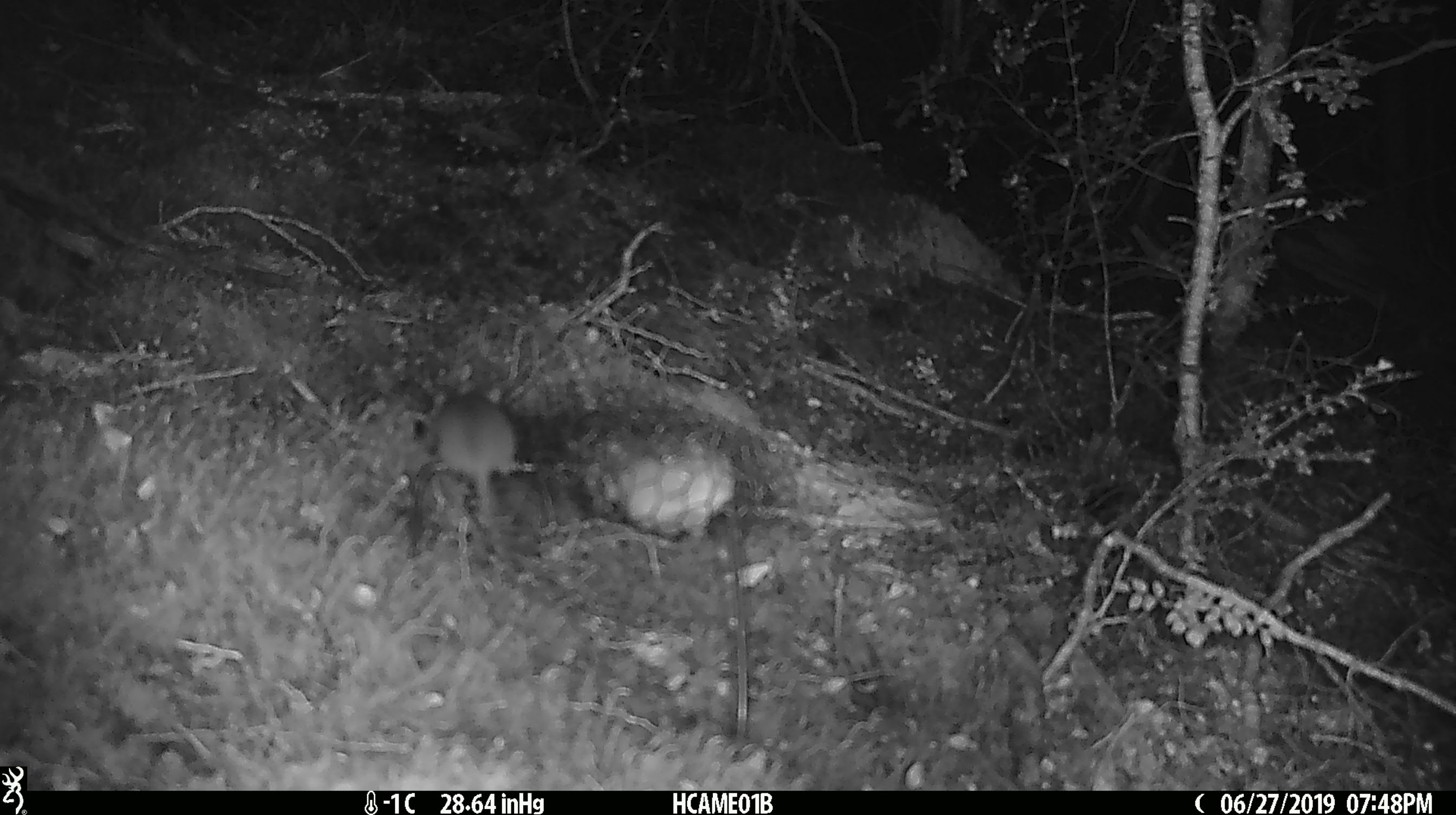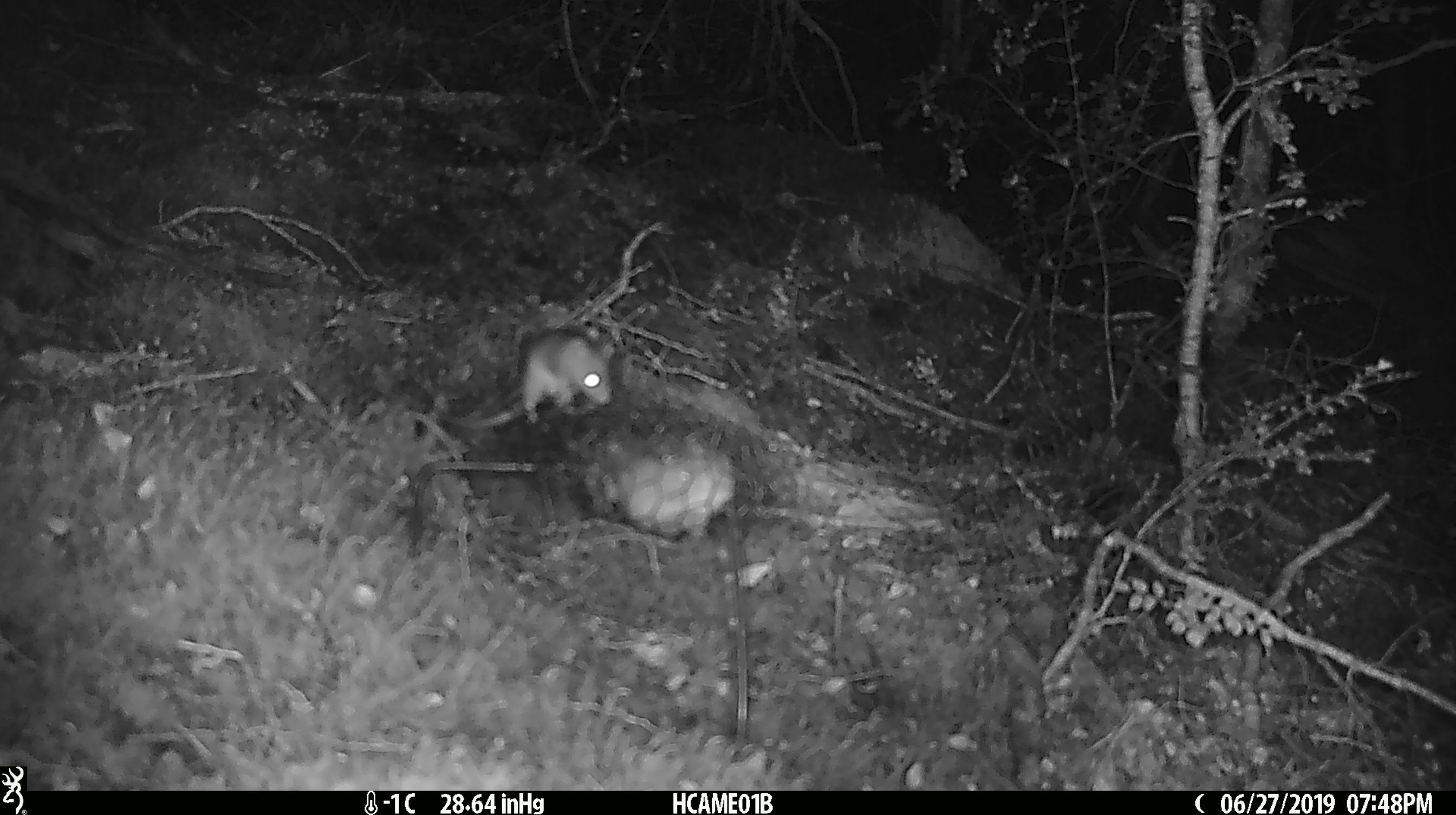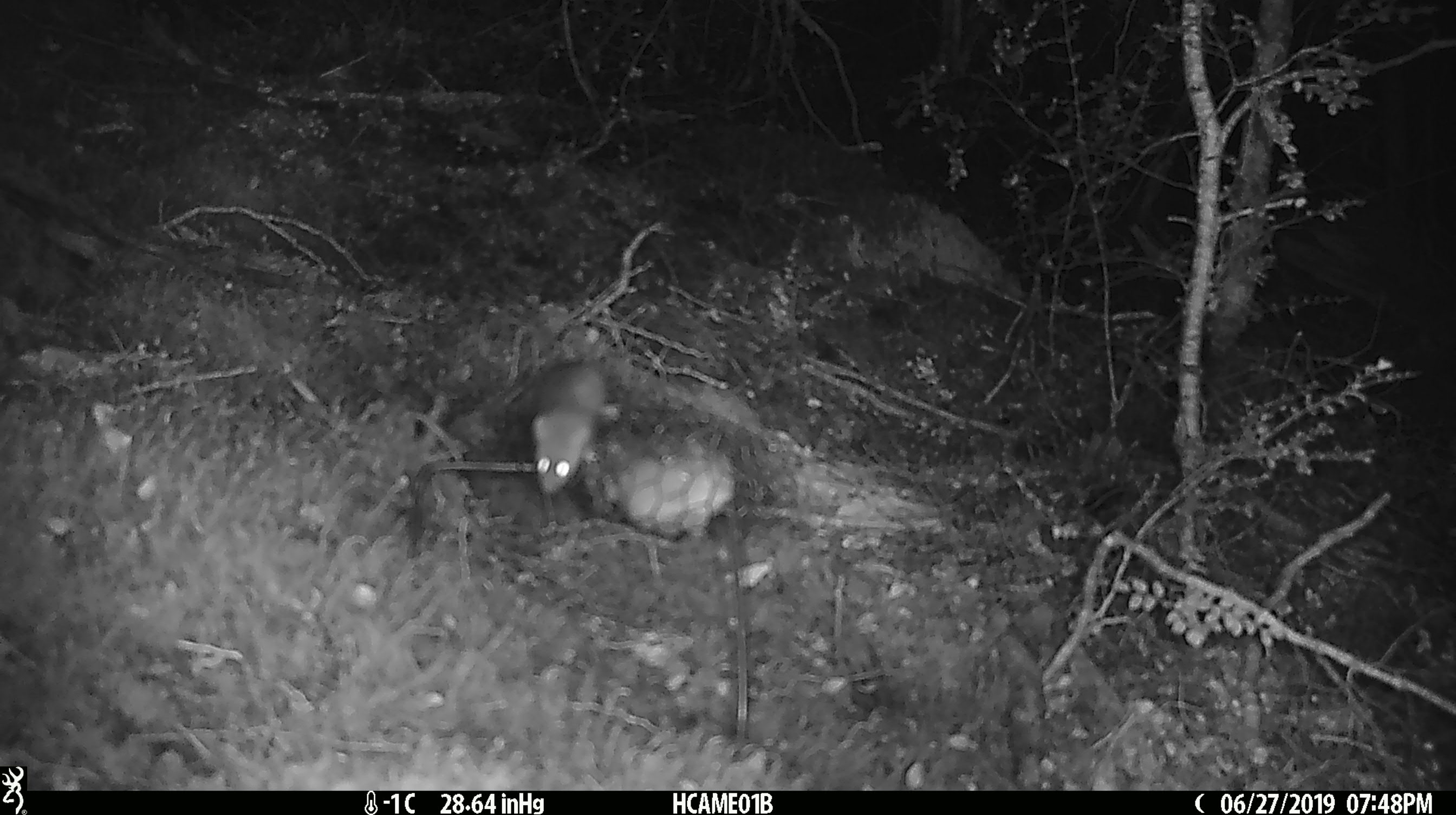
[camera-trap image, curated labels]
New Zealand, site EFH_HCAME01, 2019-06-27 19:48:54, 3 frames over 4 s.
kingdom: Animalia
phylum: Chordata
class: Mammalia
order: Rodentia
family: Muridae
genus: Mus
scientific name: Mus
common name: mouse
Mouse (Mus).